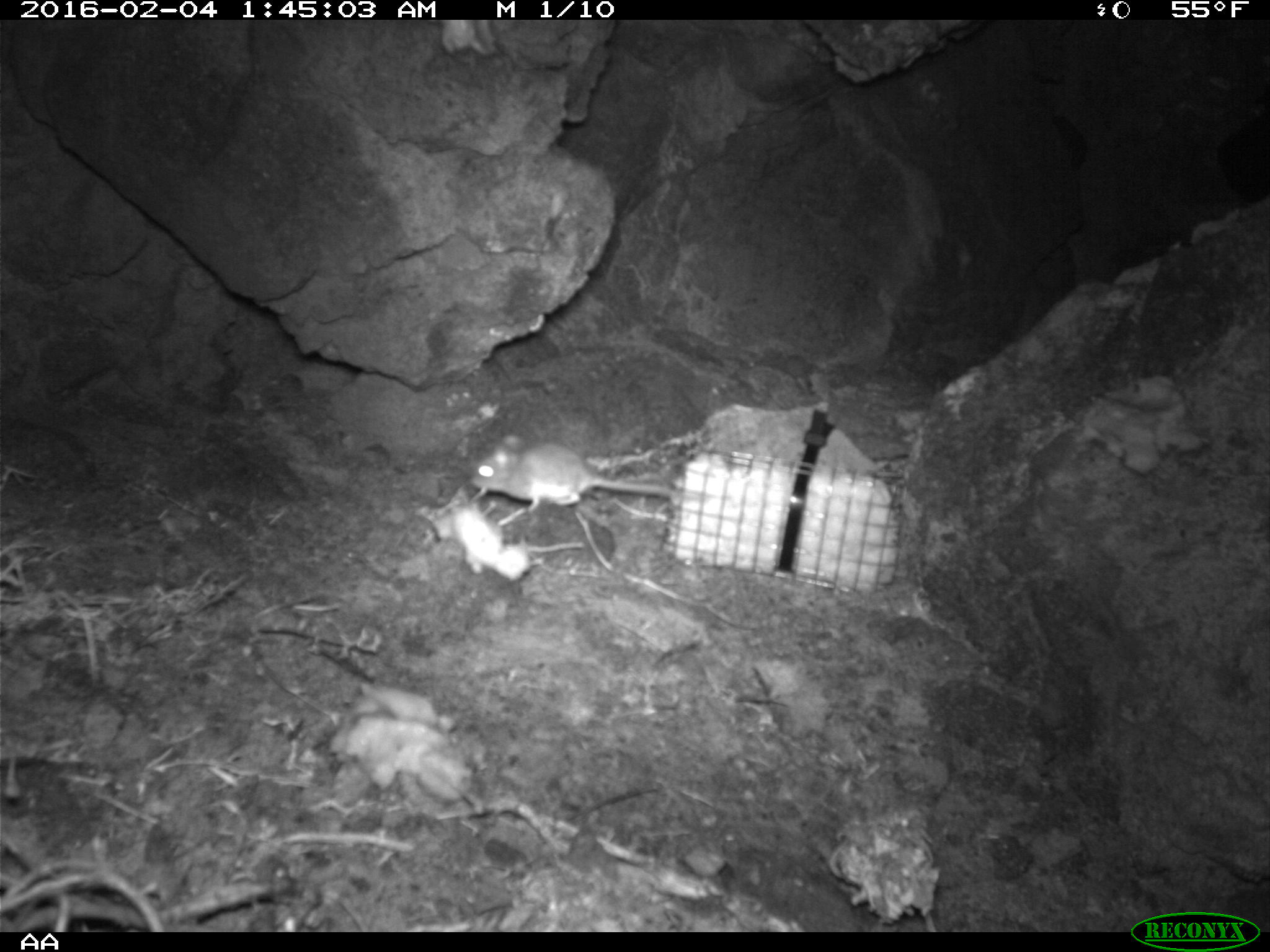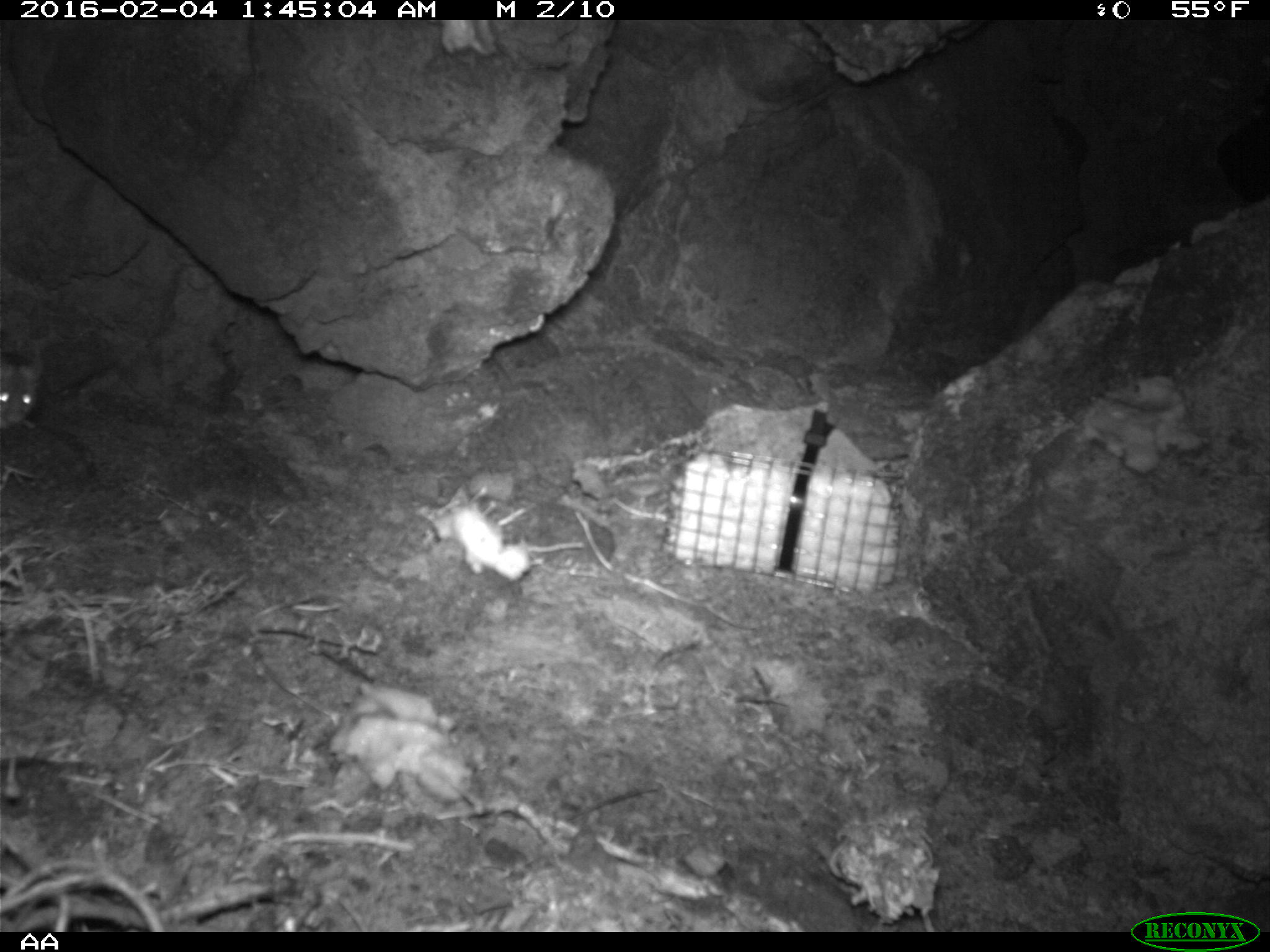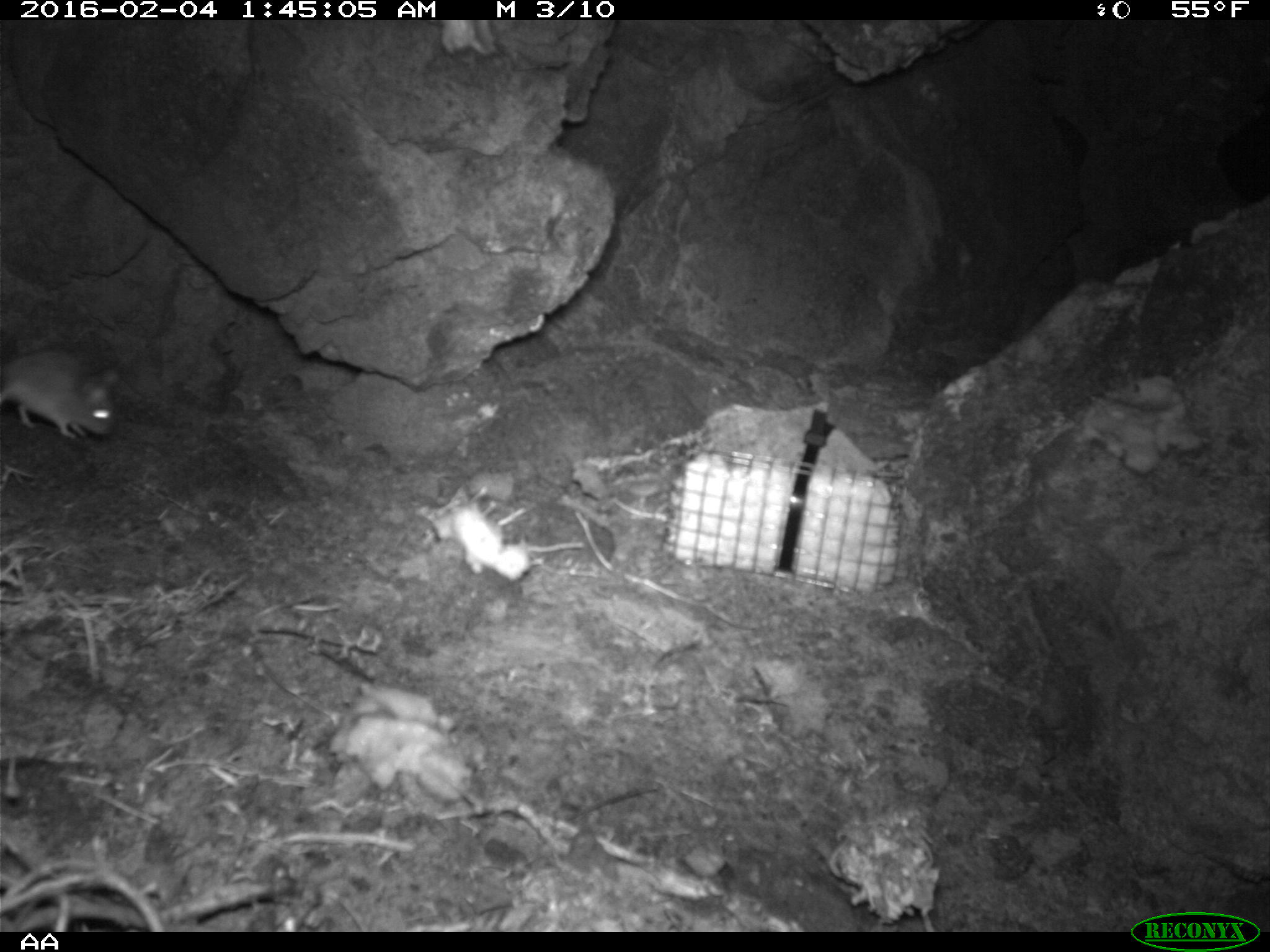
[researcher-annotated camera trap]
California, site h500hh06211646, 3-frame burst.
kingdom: Animalia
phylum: Chordata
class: Mammalia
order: Rodentia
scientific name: Rodentia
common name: rodent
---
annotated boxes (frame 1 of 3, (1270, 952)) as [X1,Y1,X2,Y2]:
rodent: [470,432,674,511]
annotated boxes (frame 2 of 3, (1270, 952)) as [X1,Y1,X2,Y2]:
rodent: [0,352,42,430]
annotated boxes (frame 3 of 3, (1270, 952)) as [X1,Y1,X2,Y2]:
rodent: [0,346,118,442]